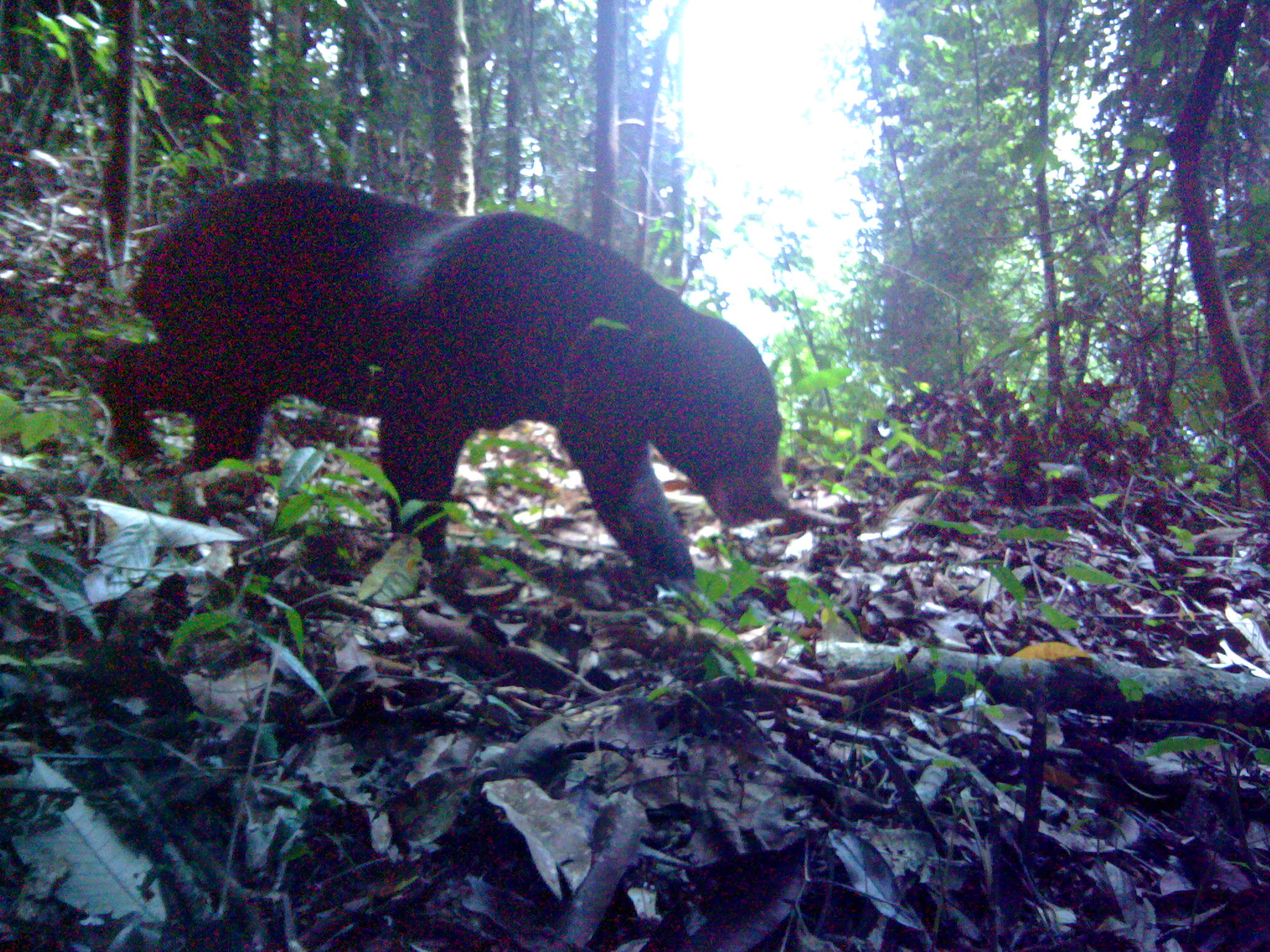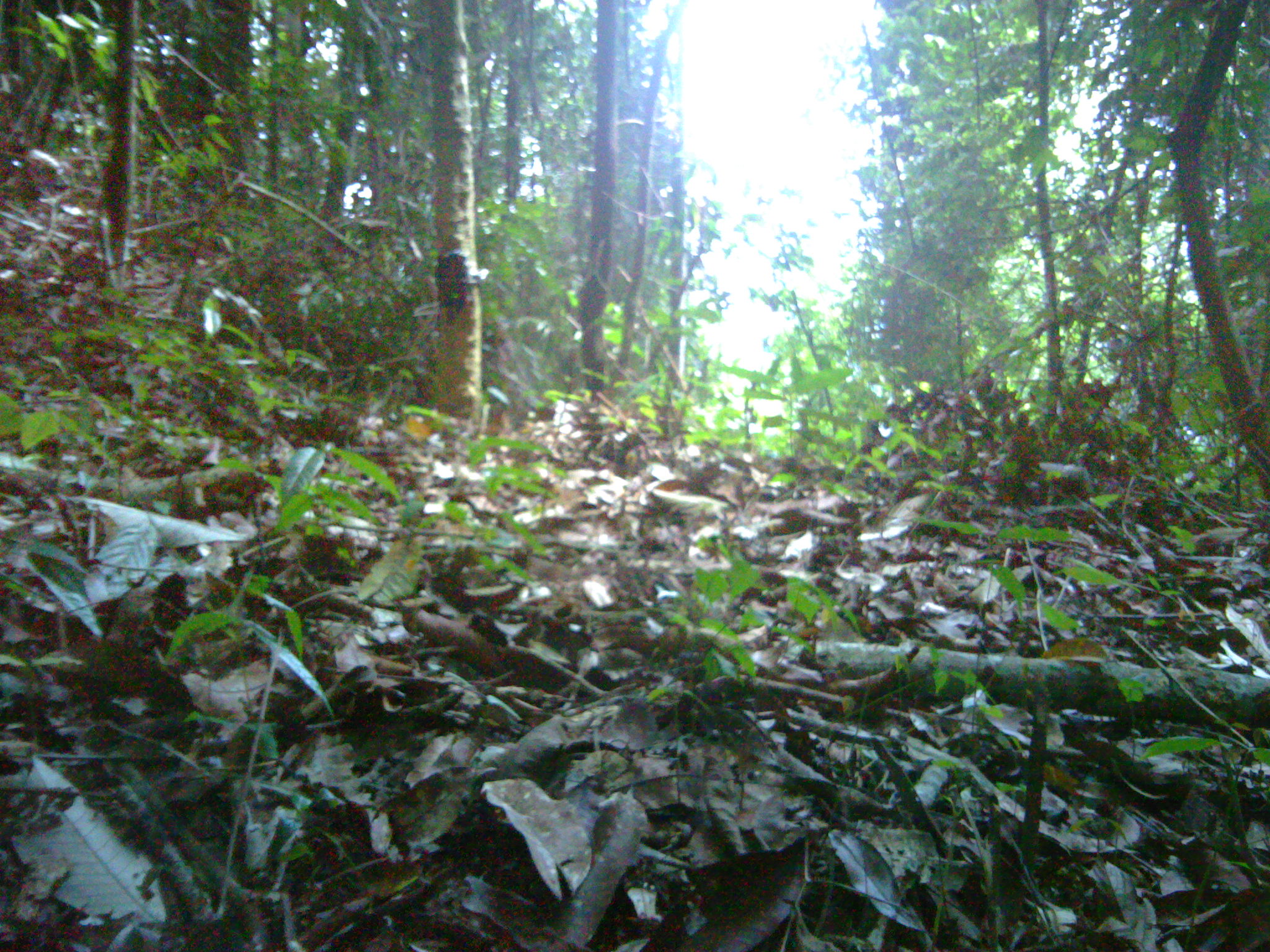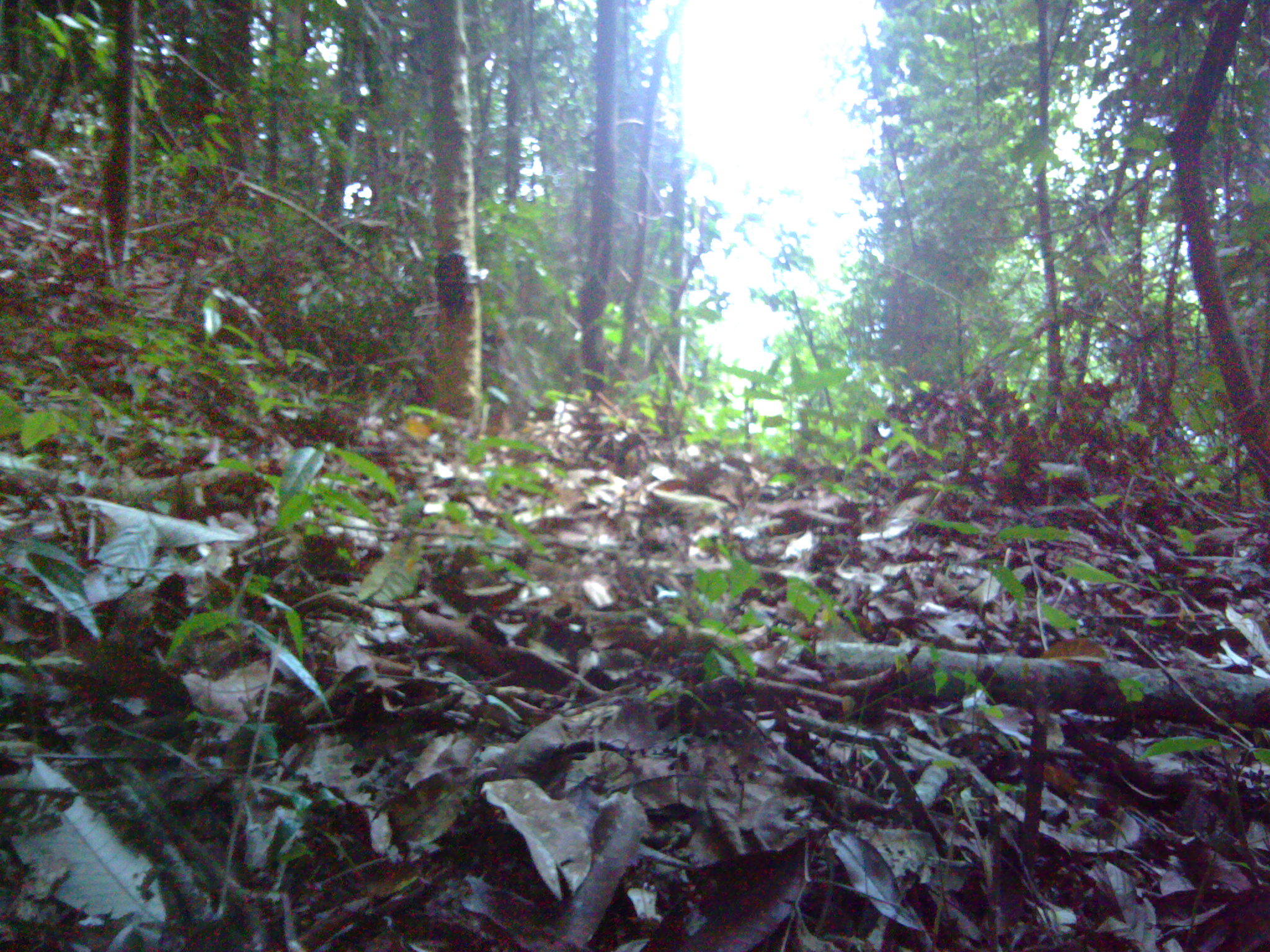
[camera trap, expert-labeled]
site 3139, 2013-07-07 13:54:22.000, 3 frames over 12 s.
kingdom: Animalia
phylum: Chordata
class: Mammalia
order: Carnivora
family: Ursidae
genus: Helarctos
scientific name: Helarctos malayanus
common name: sun bear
Helarctos malayanus (sun bear).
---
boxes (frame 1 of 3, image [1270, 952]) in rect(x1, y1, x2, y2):
helarctos malayanus: rect(88, 173, 797, 613)